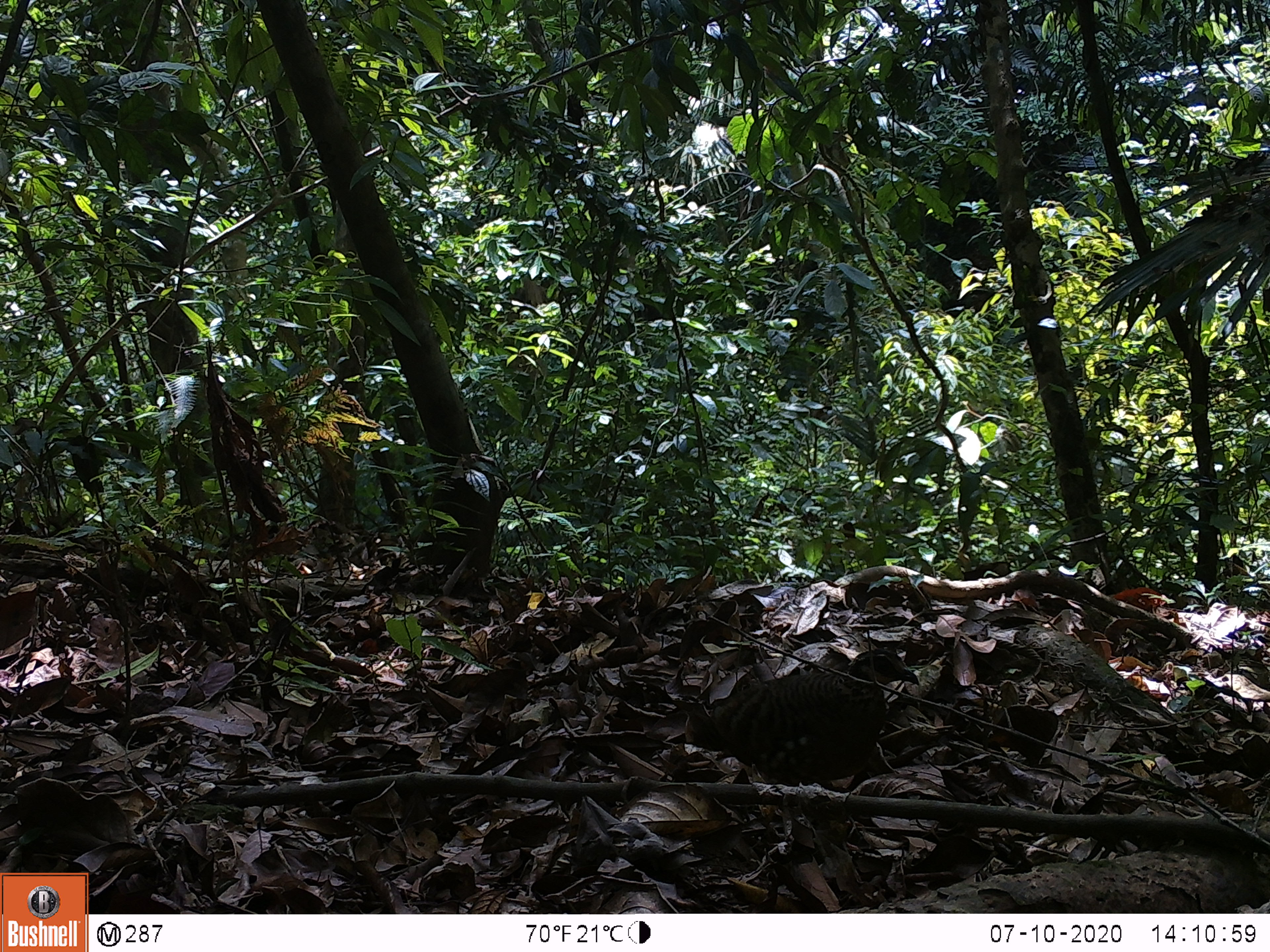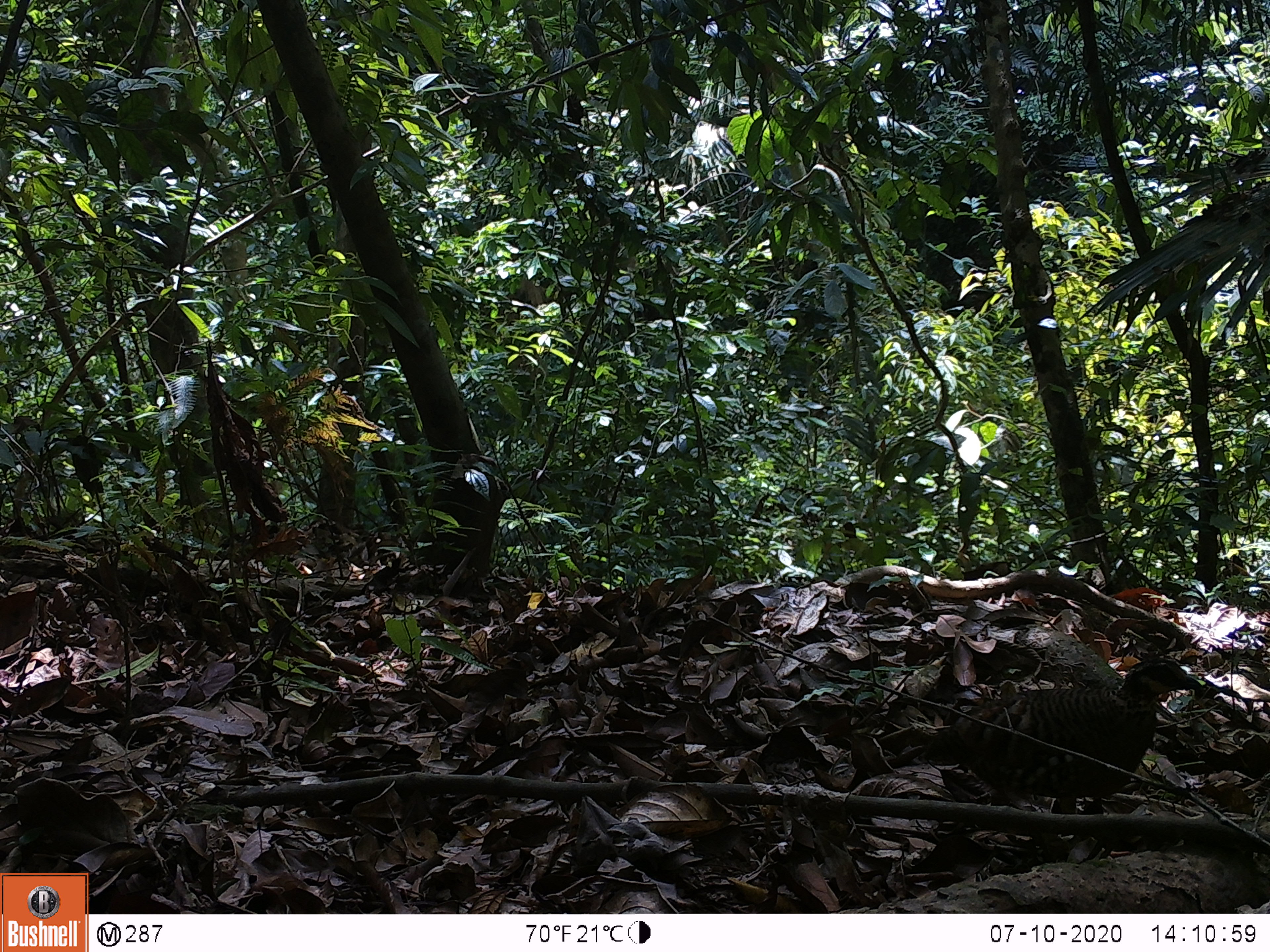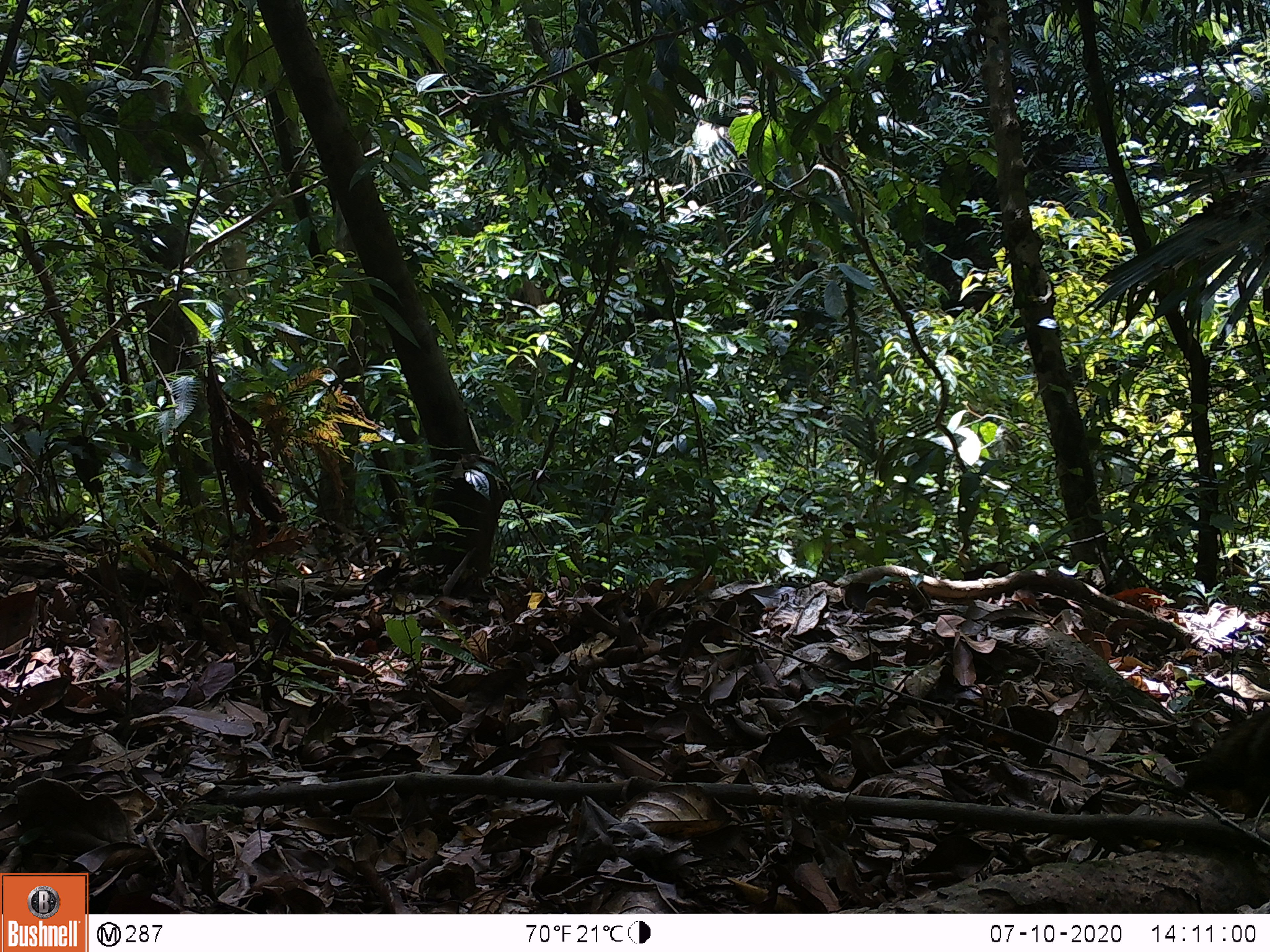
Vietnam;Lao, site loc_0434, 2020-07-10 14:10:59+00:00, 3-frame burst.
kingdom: Animalia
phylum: Chordata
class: Aves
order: Galliformes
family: Phasianidae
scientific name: Phasianidae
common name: partridge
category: unidentified partridge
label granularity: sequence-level